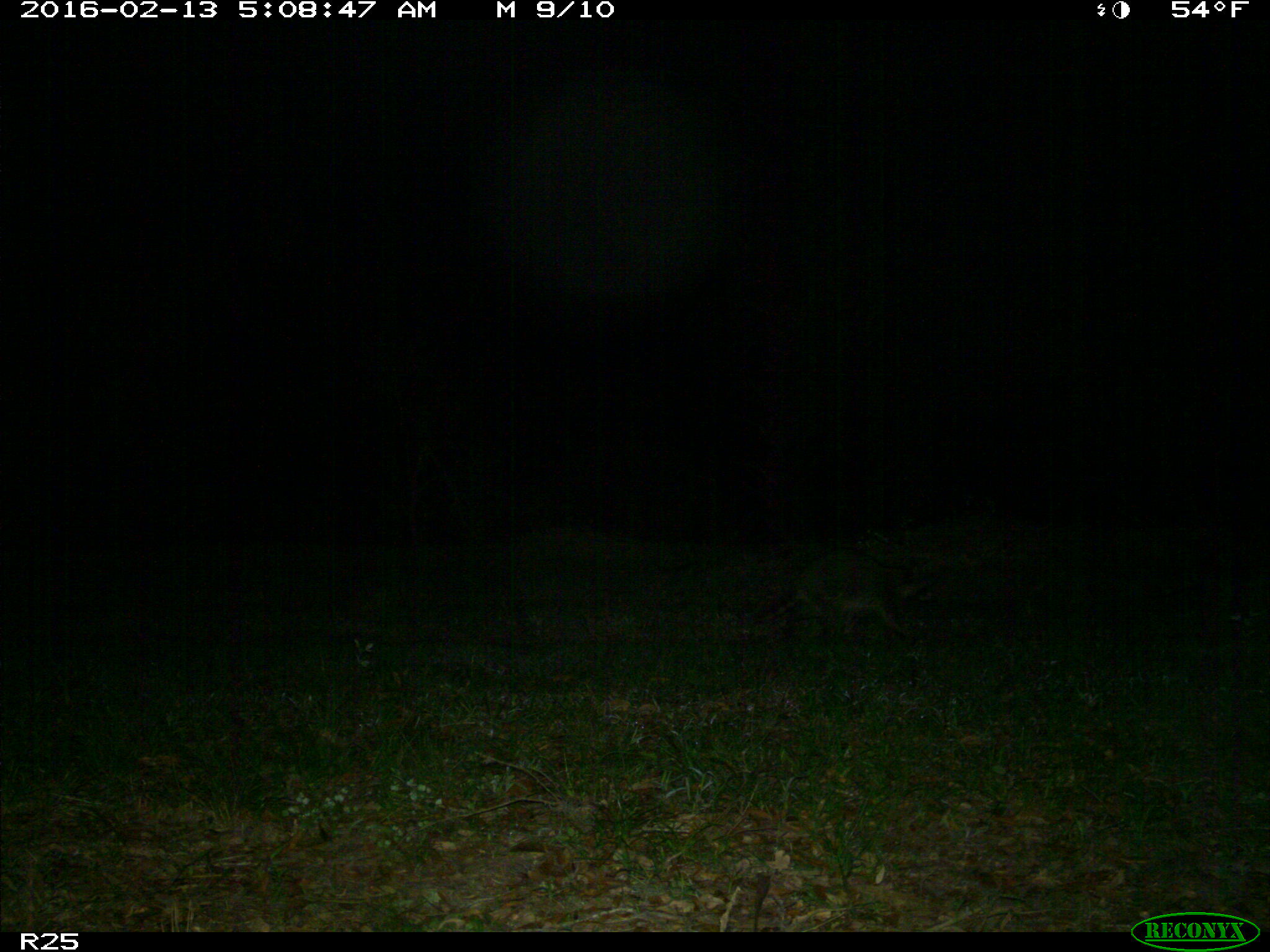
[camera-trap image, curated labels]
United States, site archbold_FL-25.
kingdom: Animalia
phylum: Chordata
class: Mammalia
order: Carnivora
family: Procyonidae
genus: Procyon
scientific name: Procyon lotor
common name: common raccoon